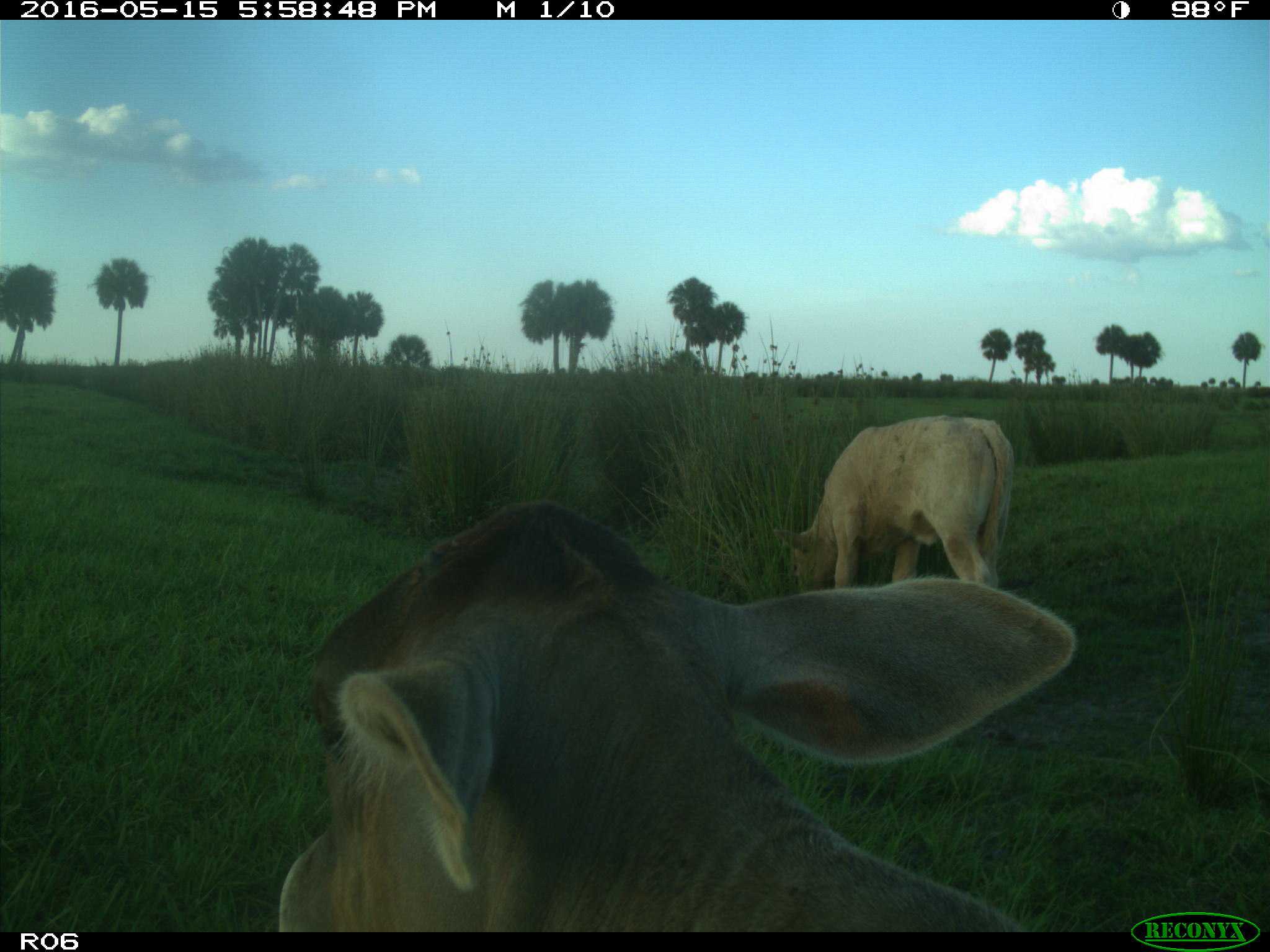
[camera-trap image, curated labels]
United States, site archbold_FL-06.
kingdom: Animalia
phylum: Chordata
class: Mammalia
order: Artiodactyla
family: Bovidae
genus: Bos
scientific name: Bos taurus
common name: domestic cow